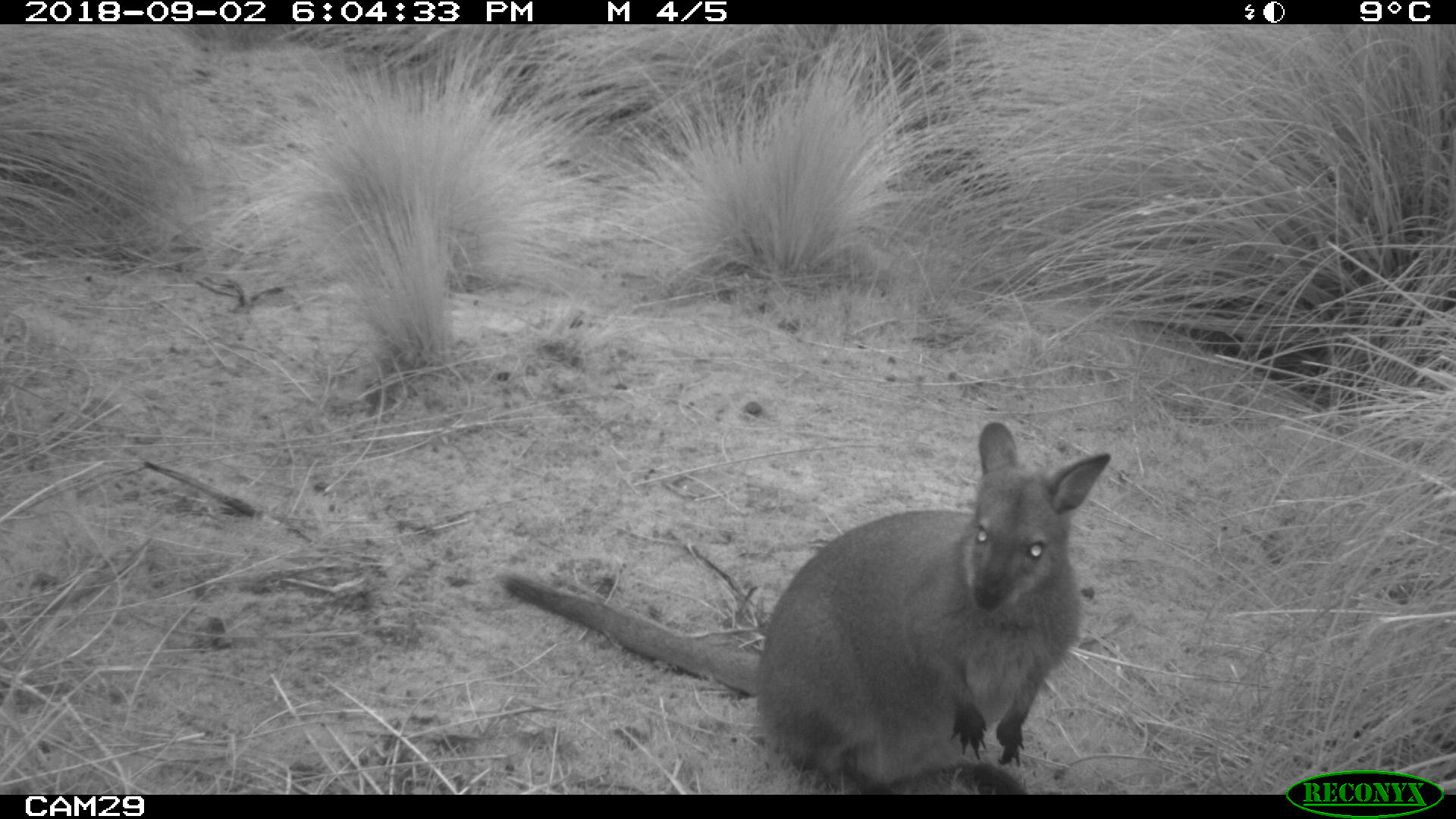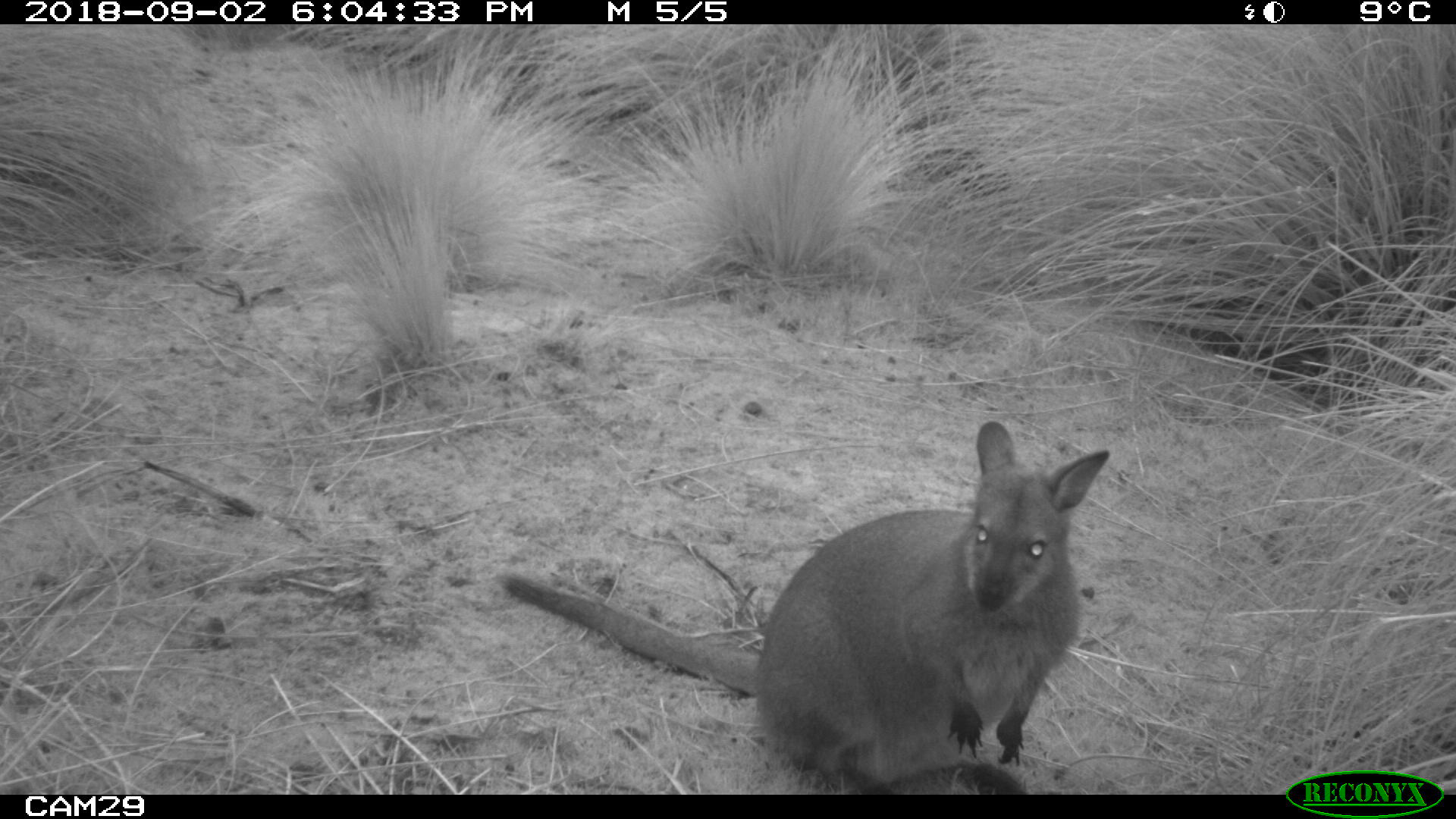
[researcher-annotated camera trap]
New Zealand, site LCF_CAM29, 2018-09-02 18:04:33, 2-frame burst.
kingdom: Animalia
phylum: Chordata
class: Mammalia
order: Diprotodontia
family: Macropodidae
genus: Notamacropus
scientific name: Notamacropus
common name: wallaby